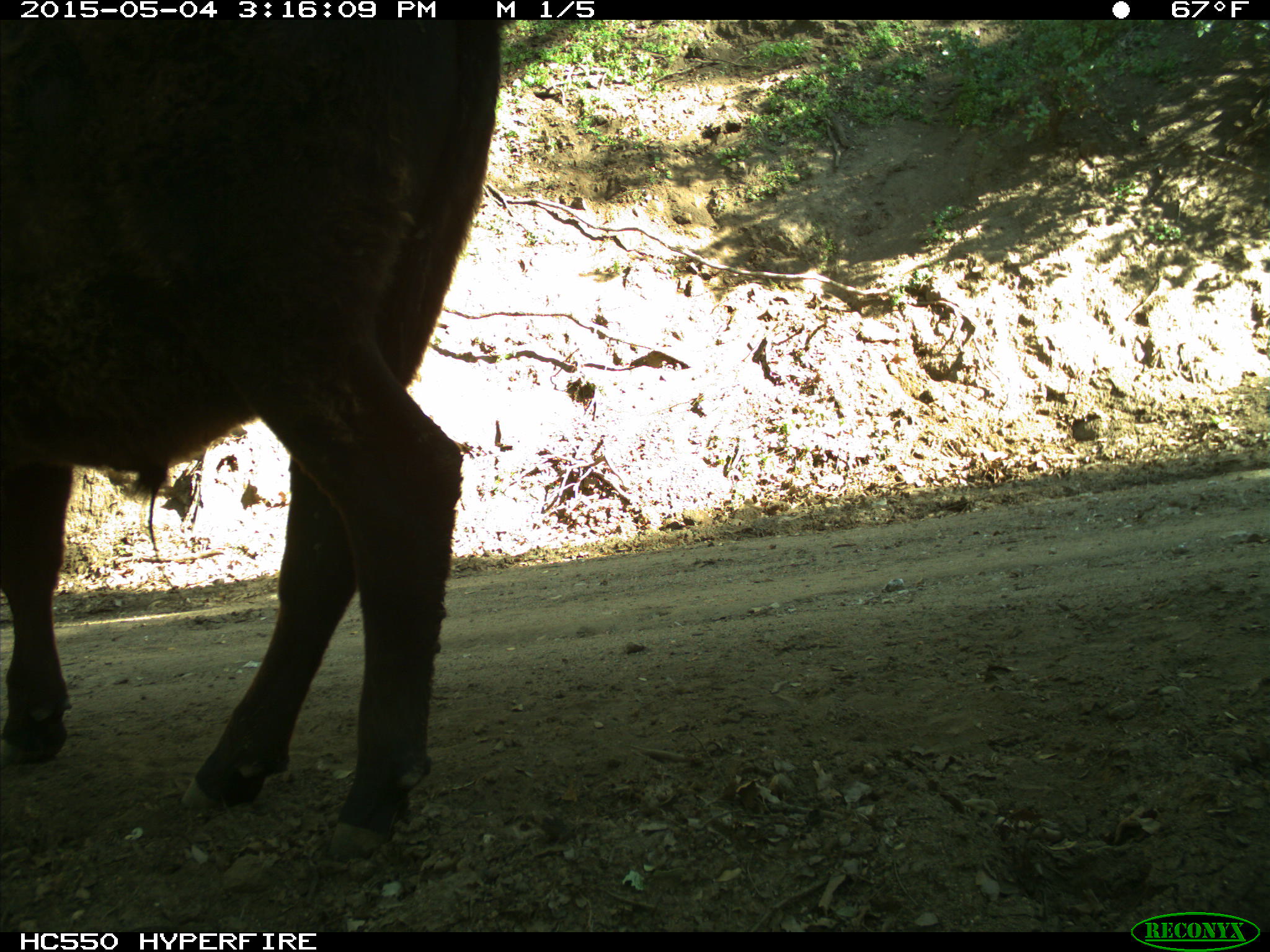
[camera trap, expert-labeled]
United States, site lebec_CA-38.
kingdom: Animalia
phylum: Chordata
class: Mammalia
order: Artiodactyla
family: Bovidae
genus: Bos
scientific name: Bos taurus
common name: domestic cow